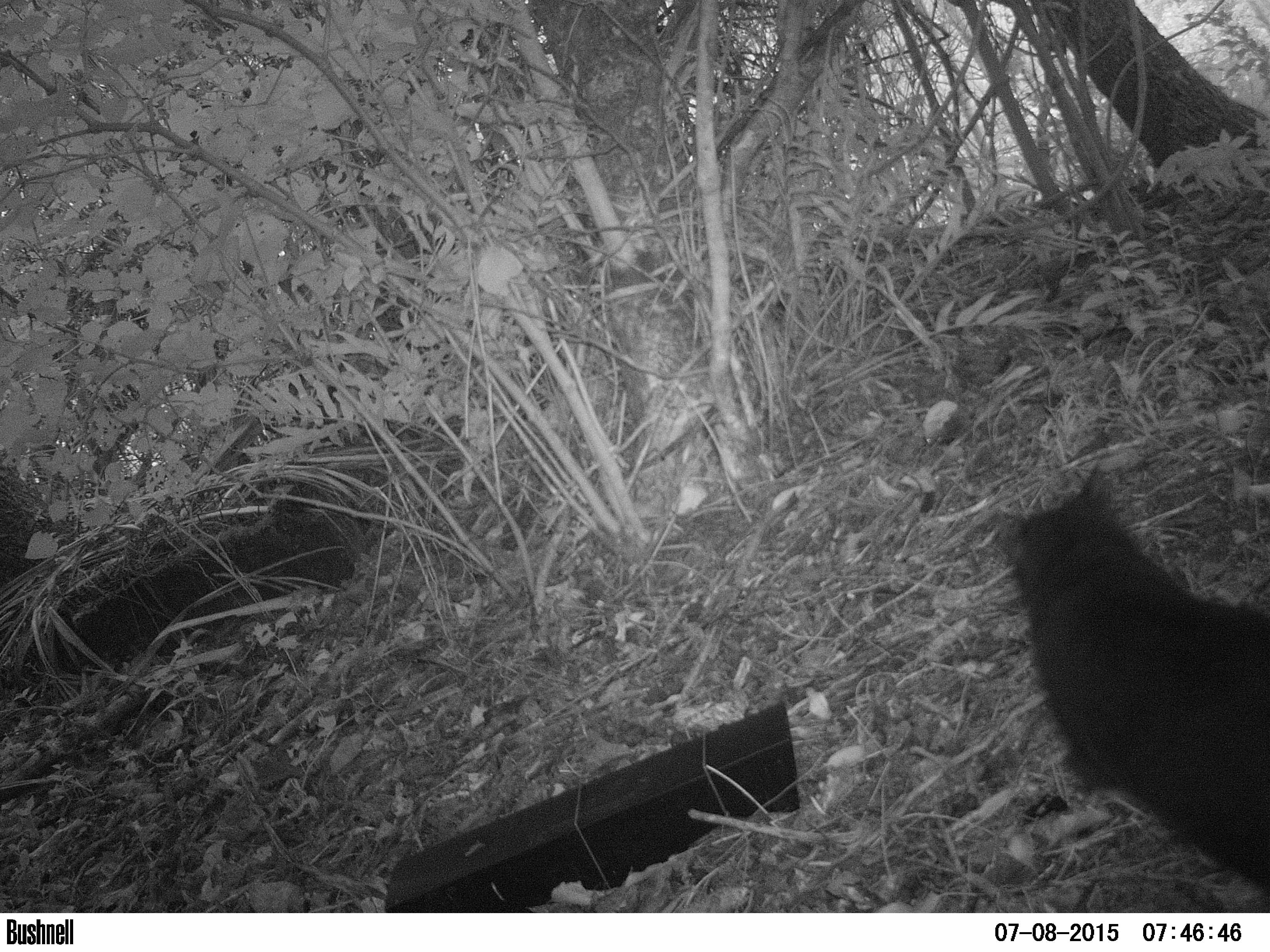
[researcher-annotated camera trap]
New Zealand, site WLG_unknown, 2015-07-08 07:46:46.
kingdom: Animalia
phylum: Chordata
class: Mammalia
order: Carnivora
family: Felidae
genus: Felis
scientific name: Felis catus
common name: domestic cat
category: cat